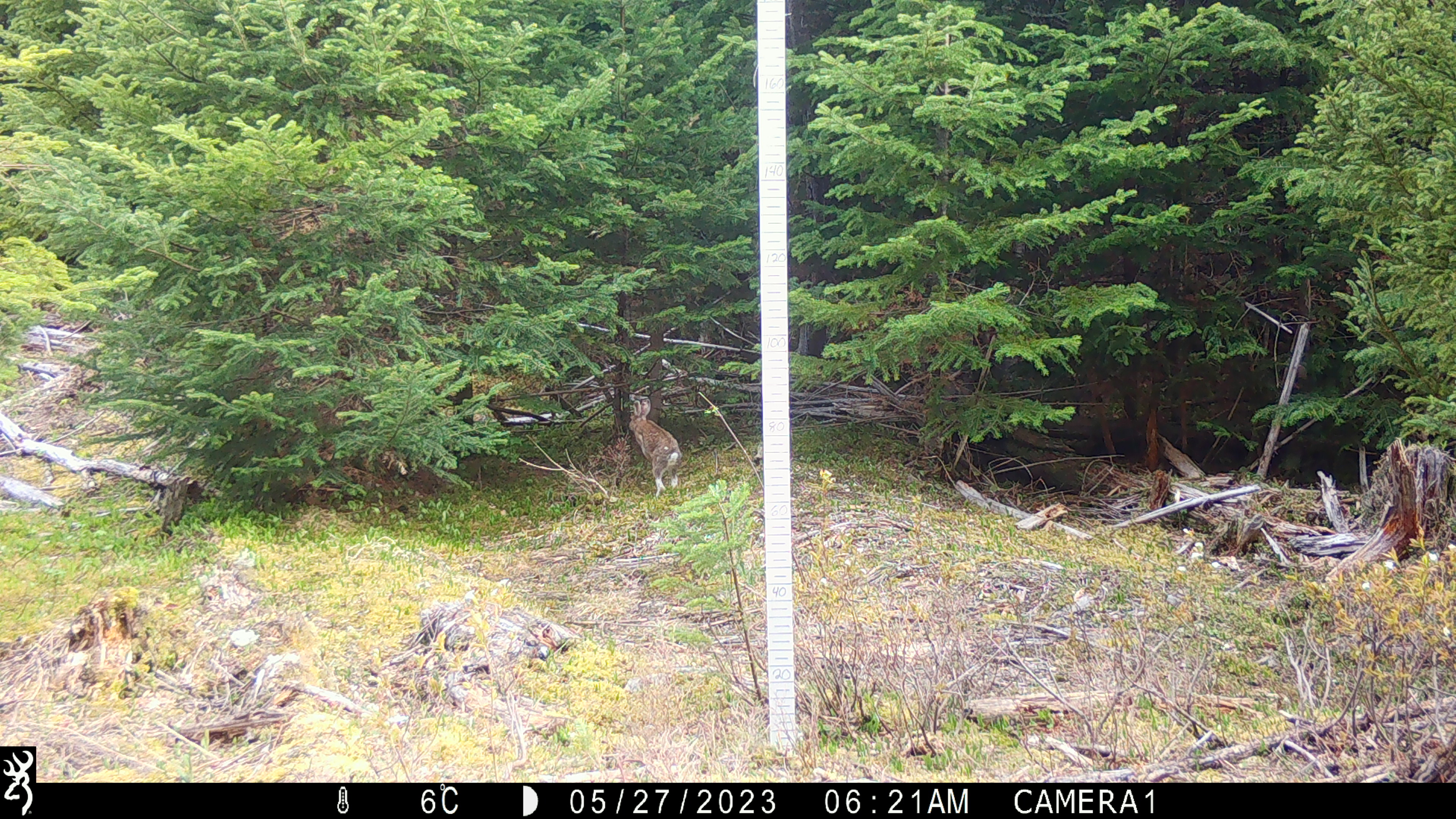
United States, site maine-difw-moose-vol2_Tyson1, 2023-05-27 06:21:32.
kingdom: Animalia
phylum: Chordata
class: Mammalia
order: Lagomorpha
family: Leporidae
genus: Lepus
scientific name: Lepus americanus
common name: snowshoe hare